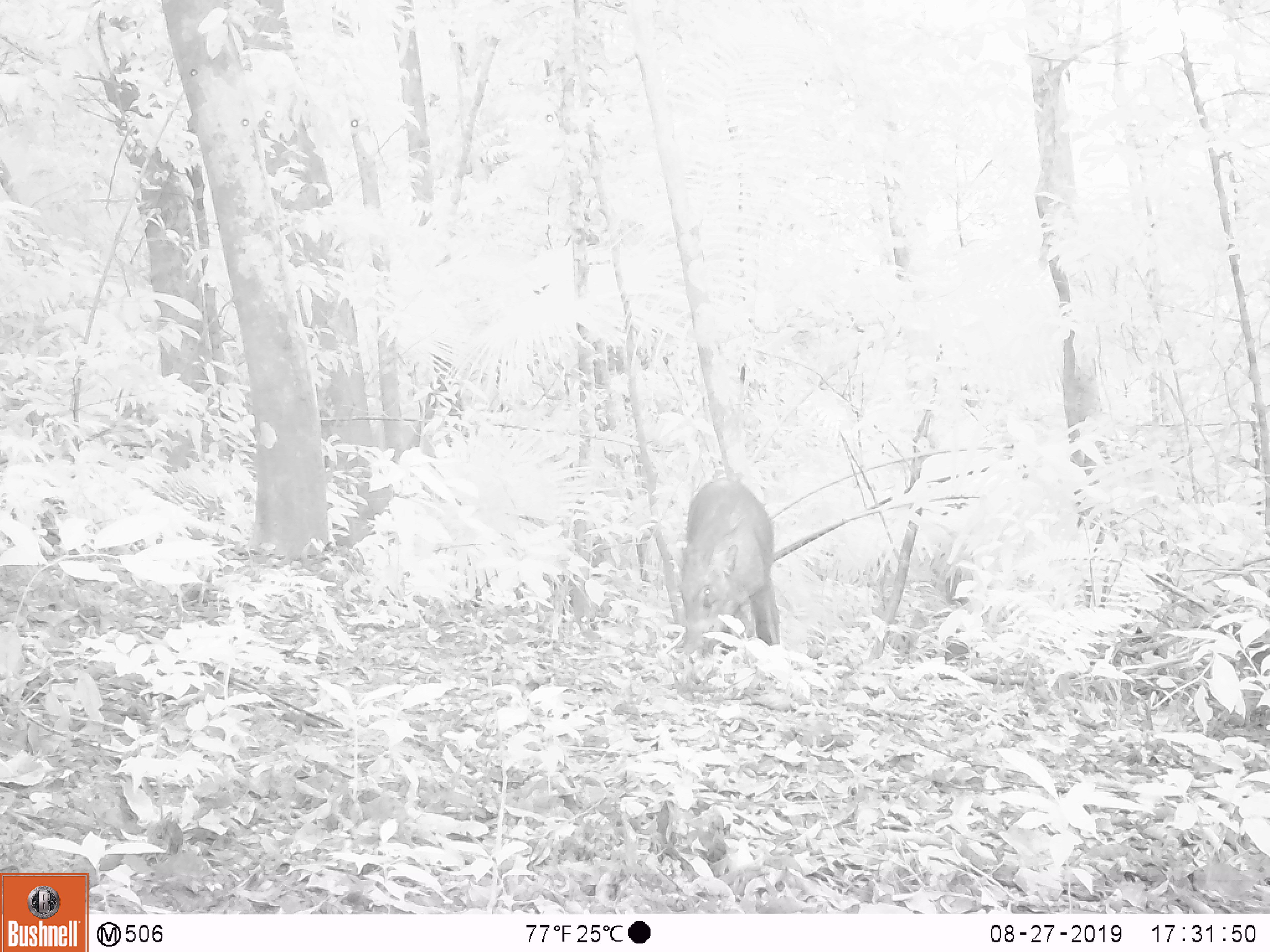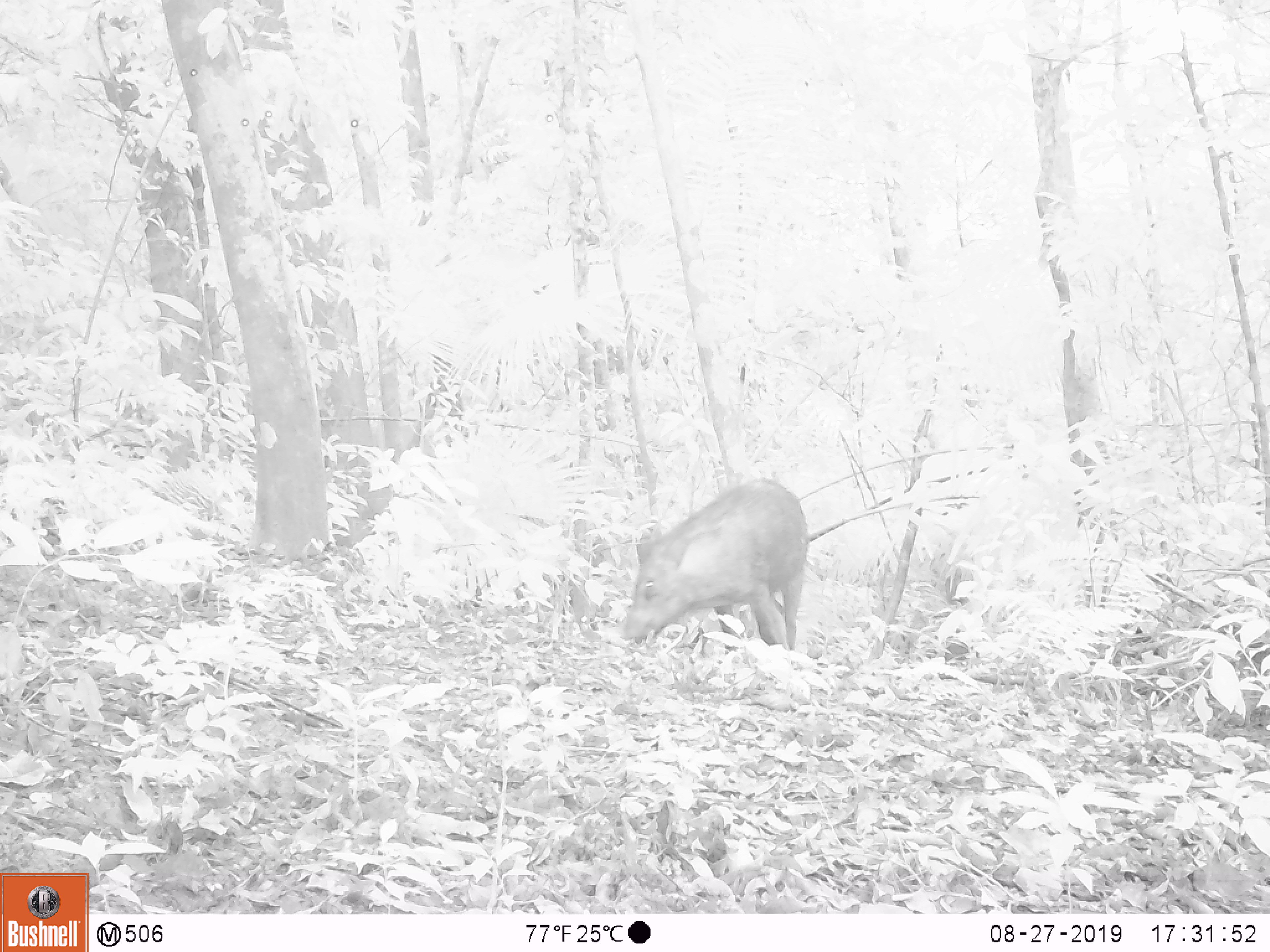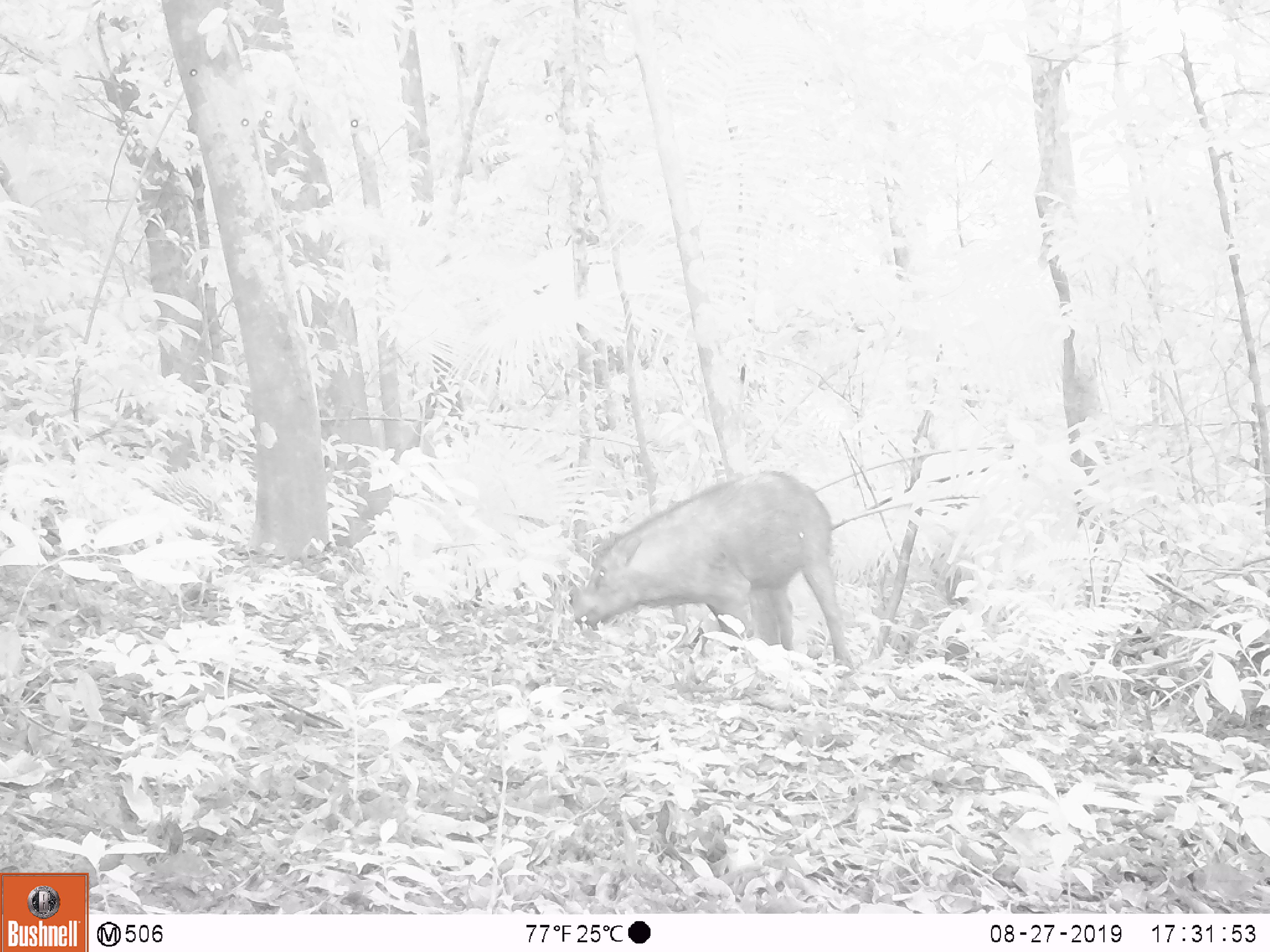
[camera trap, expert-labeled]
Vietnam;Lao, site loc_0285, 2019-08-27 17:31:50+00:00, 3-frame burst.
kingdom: Animalia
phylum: Chordata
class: Mammalia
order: Artiodactyla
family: Suidae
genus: Sus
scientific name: Sus scrofa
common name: eurasian wild pig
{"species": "eurasian wild pig (Sus scrofa)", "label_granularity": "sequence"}